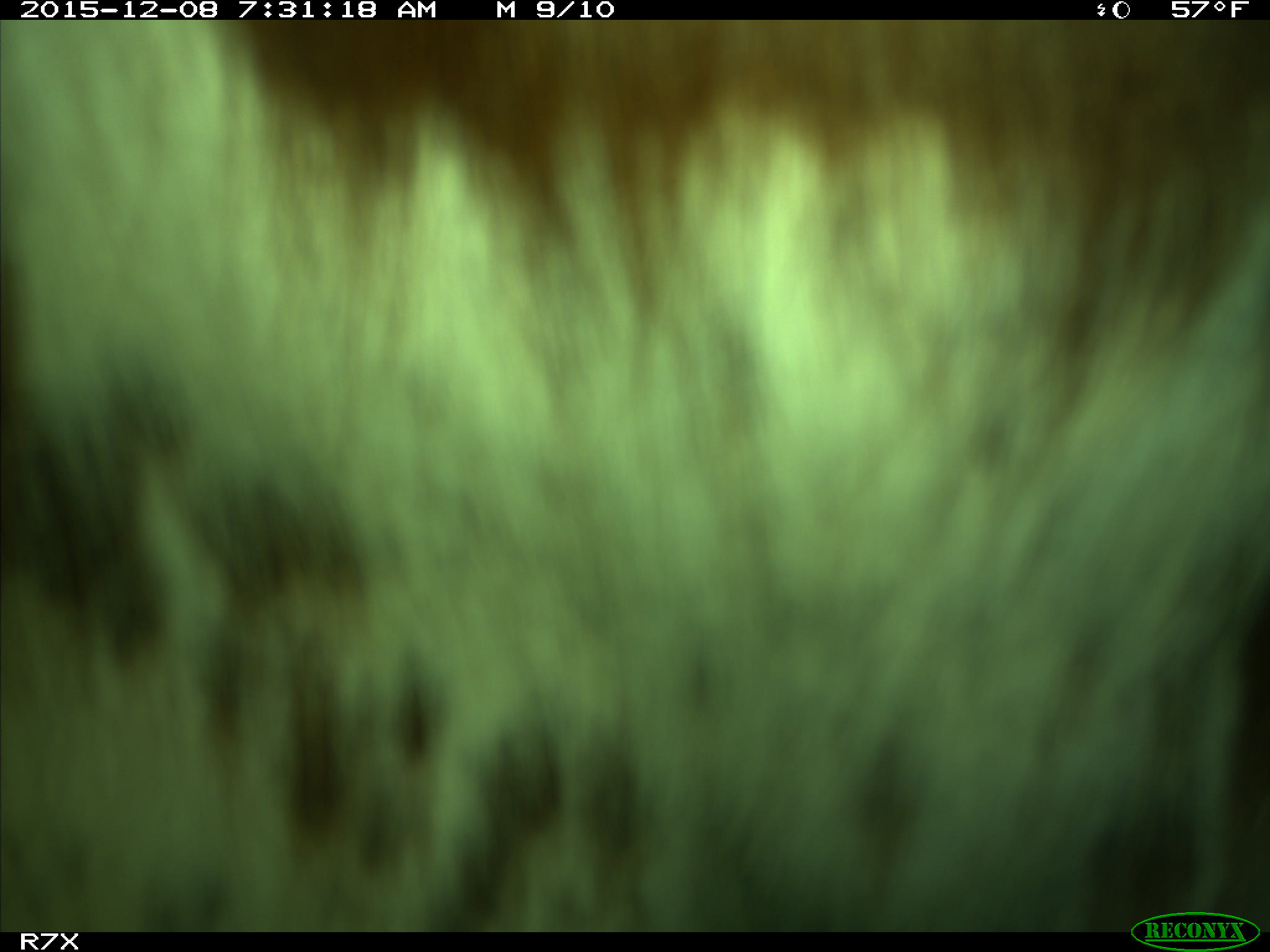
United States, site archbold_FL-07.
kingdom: Animalia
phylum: Chordata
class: Mammalia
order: Artiodactyla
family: Bovidae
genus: Bos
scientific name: Bos taurus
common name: domestic cow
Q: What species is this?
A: Bos taurus (domestic cow).